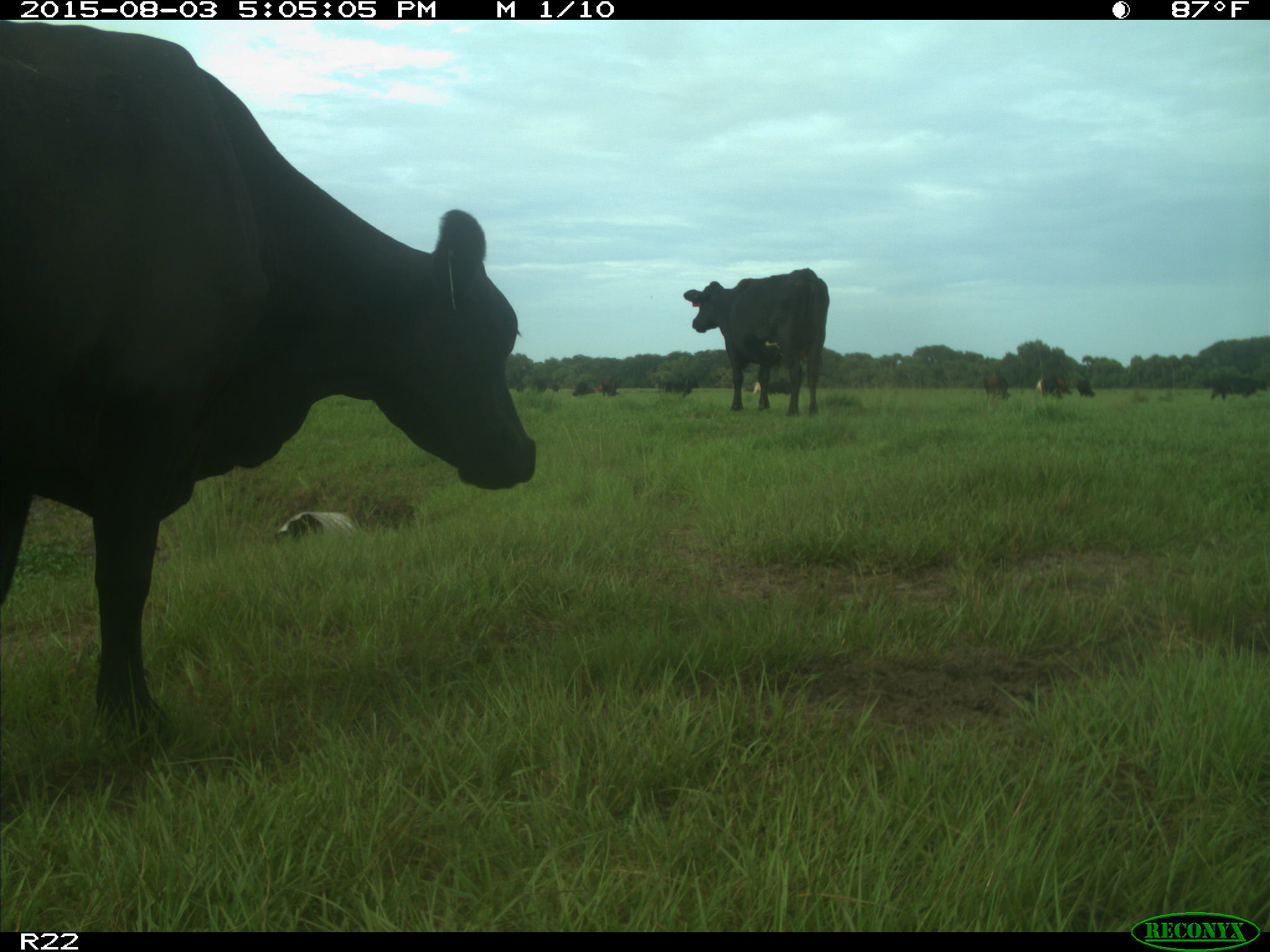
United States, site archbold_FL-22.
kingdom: Animalia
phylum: Chordata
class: Mammalia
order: Artiodactyla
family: Bovidae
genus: Bos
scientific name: Bos taurus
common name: domestic cow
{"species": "Bos taurus (domestic cow)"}